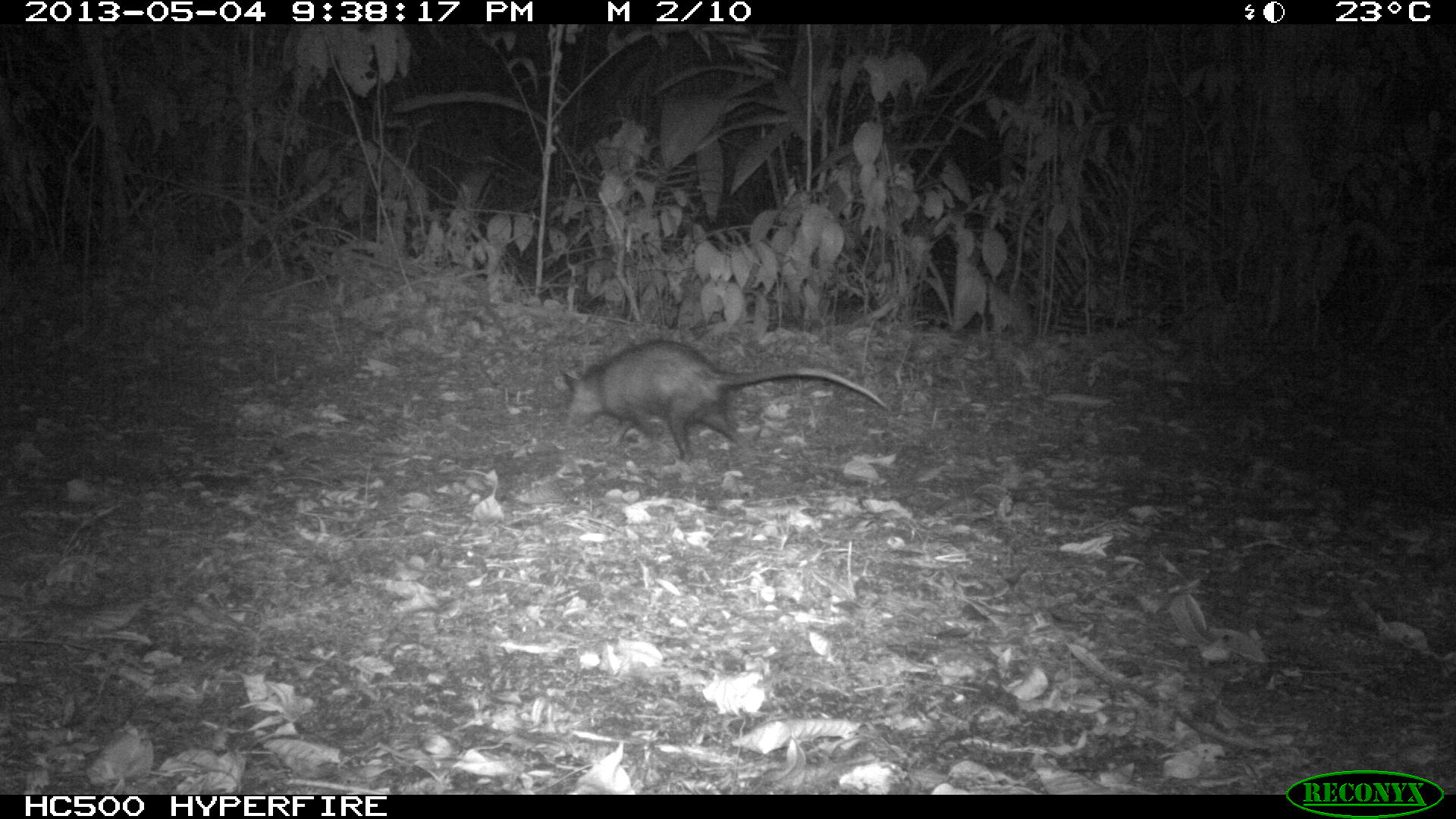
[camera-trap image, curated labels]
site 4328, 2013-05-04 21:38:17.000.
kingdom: Animalia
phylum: Chordata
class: Mammalia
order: Didelphimorphia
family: Didelphidae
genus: Didelphis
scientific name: Didelphis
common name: american opossums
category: didelphis sp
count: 1